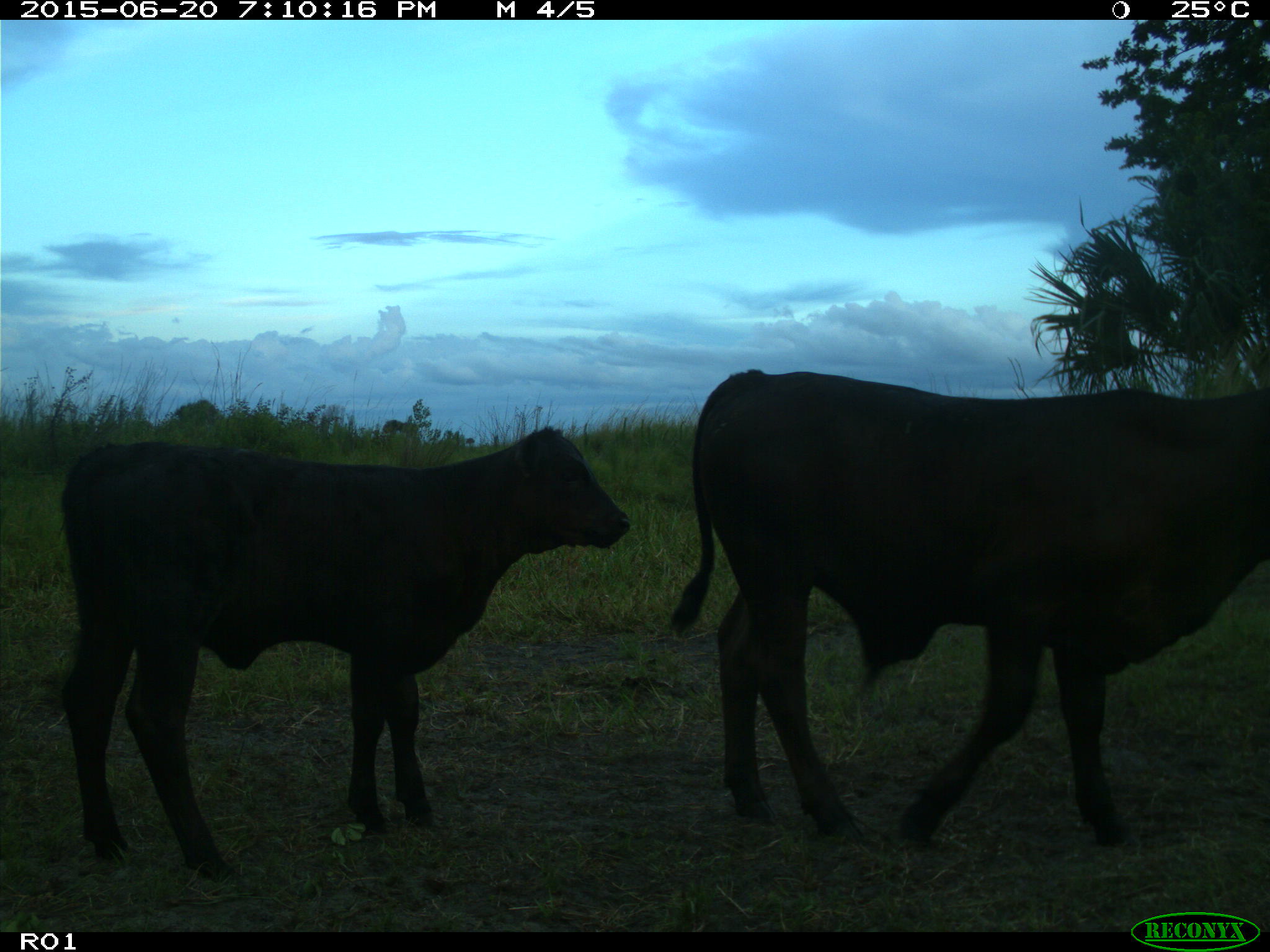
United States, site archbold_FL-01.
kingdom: Animalia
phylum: Chordata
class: Mammalia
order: Artiodactyla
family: Bovidae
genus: Bos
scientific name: Bos taurus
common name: domestic cow